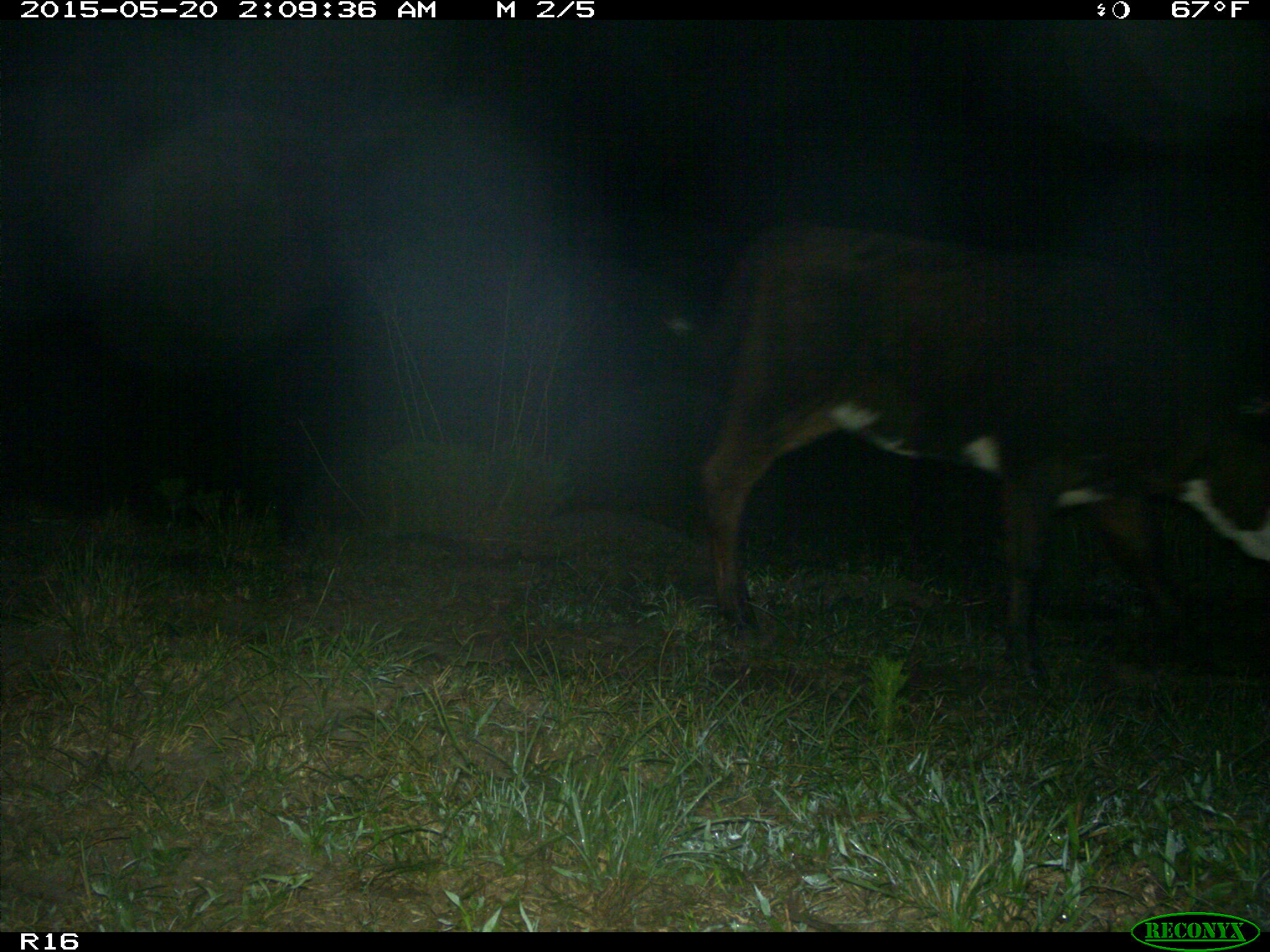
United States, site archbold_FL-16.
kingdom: Animalia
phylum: Chordata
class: Mammalia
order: Artiodactyla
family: Bovidae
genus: Bos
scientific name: Bos taurus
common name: domestic cow